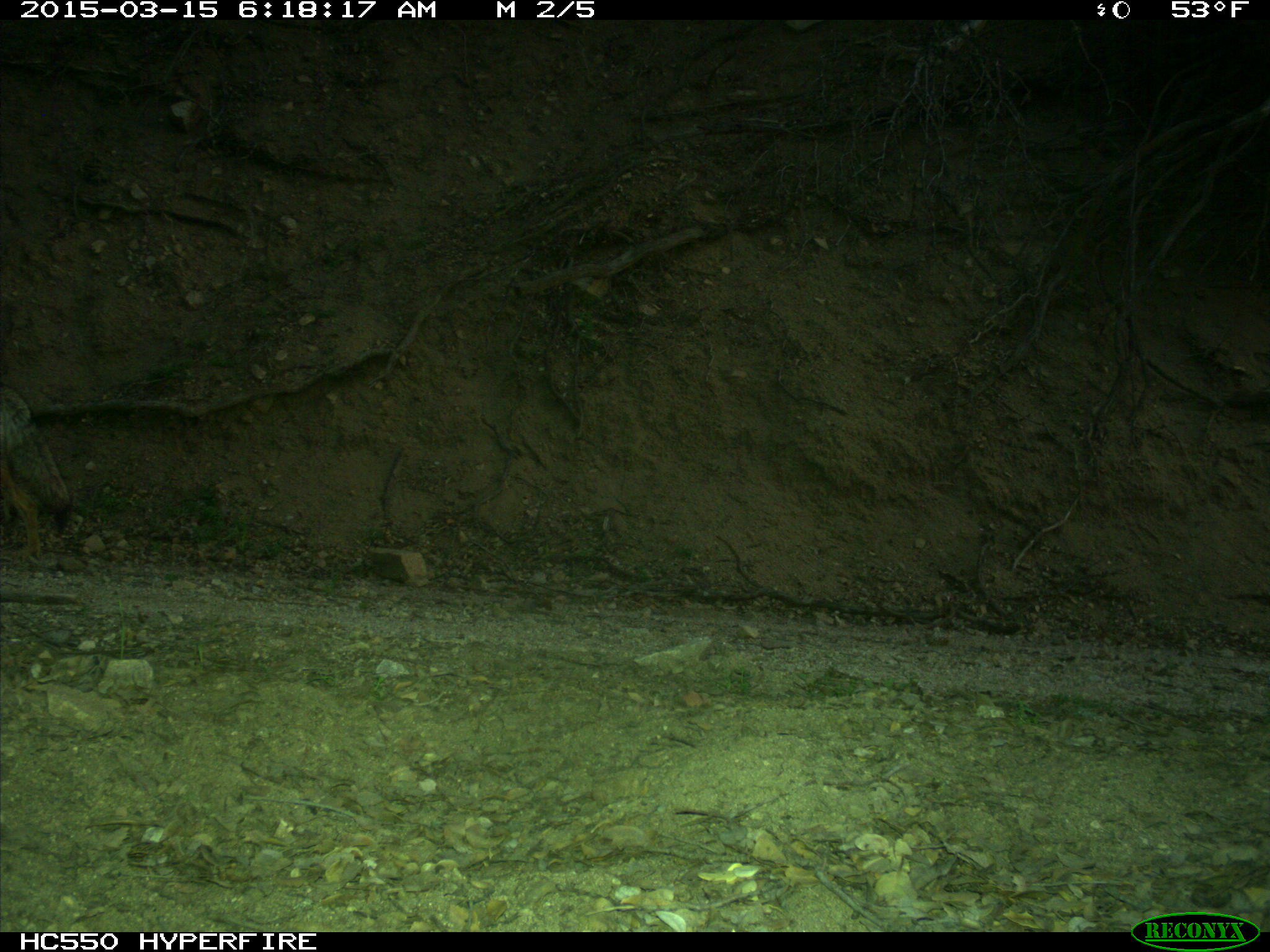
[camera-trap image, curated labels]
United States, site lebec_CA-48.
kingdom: Animalia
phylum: Chordata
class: Mammalia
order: Carnivora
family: Canidae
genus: Canis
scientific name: Canis latrans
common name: coyote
Canis latrans (coyote).